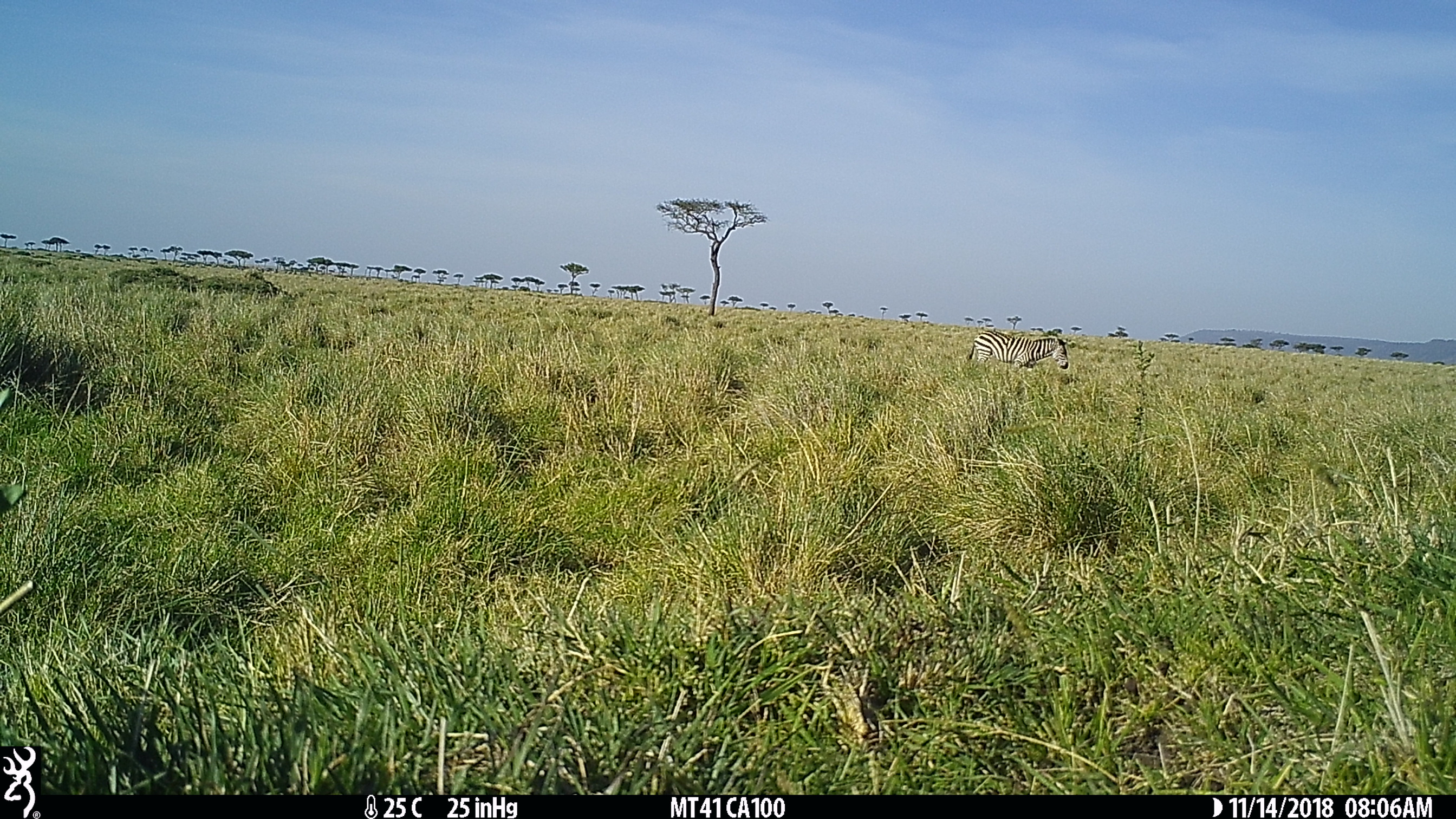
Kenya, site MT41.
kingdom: Animalia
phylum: Chordata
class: Mammalia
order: Perissodactyla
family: Equidae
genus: Equus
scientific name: Equus quagga burchellii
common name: burchell's zebra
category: zebra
Zebra (burchell's zebra) (Equus quagga burchellii).